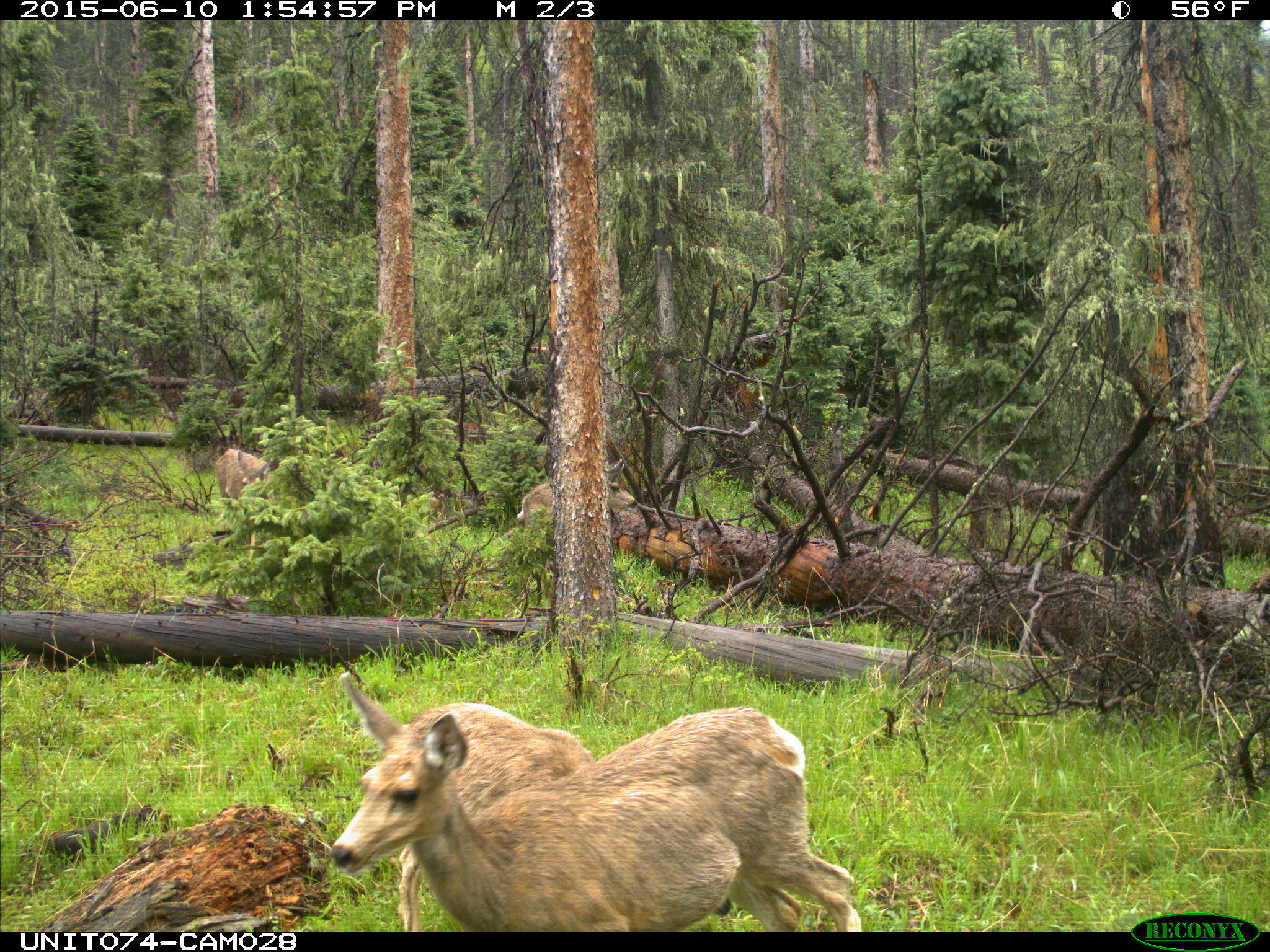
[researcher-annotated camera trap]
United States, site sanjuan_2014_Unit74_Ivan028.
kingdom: Animalia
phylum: Chordata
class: Mammalia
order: Artiodactyla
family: Cervidae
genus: Odocoileus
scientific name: Odocoileus hemionus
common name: mule deer